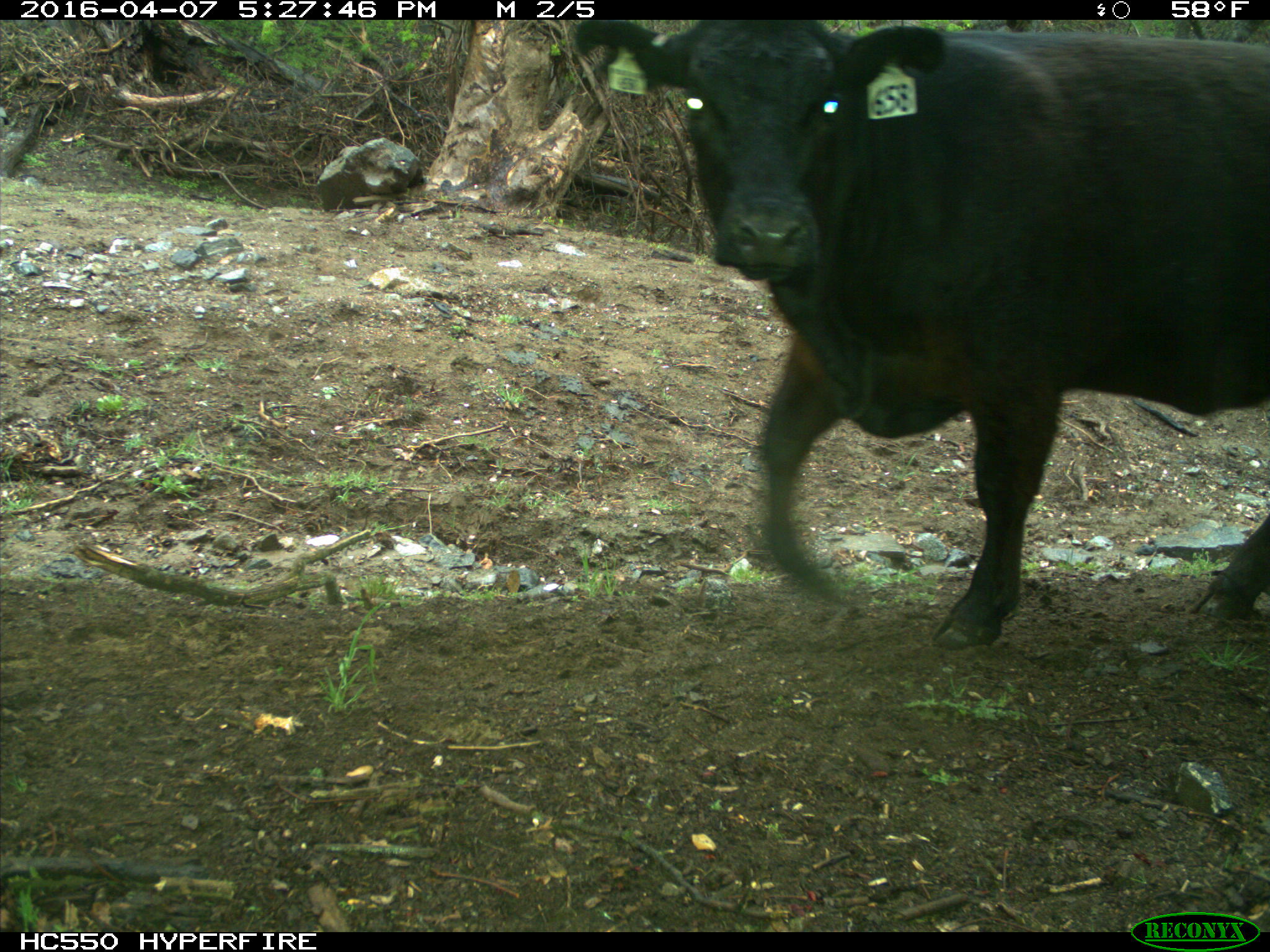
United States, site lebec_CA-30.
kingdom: Animalia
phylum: Chordata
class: Mammalia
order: Artiodactyla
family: Bovidae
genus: Bos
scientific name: Bos taurus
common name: domestic cow